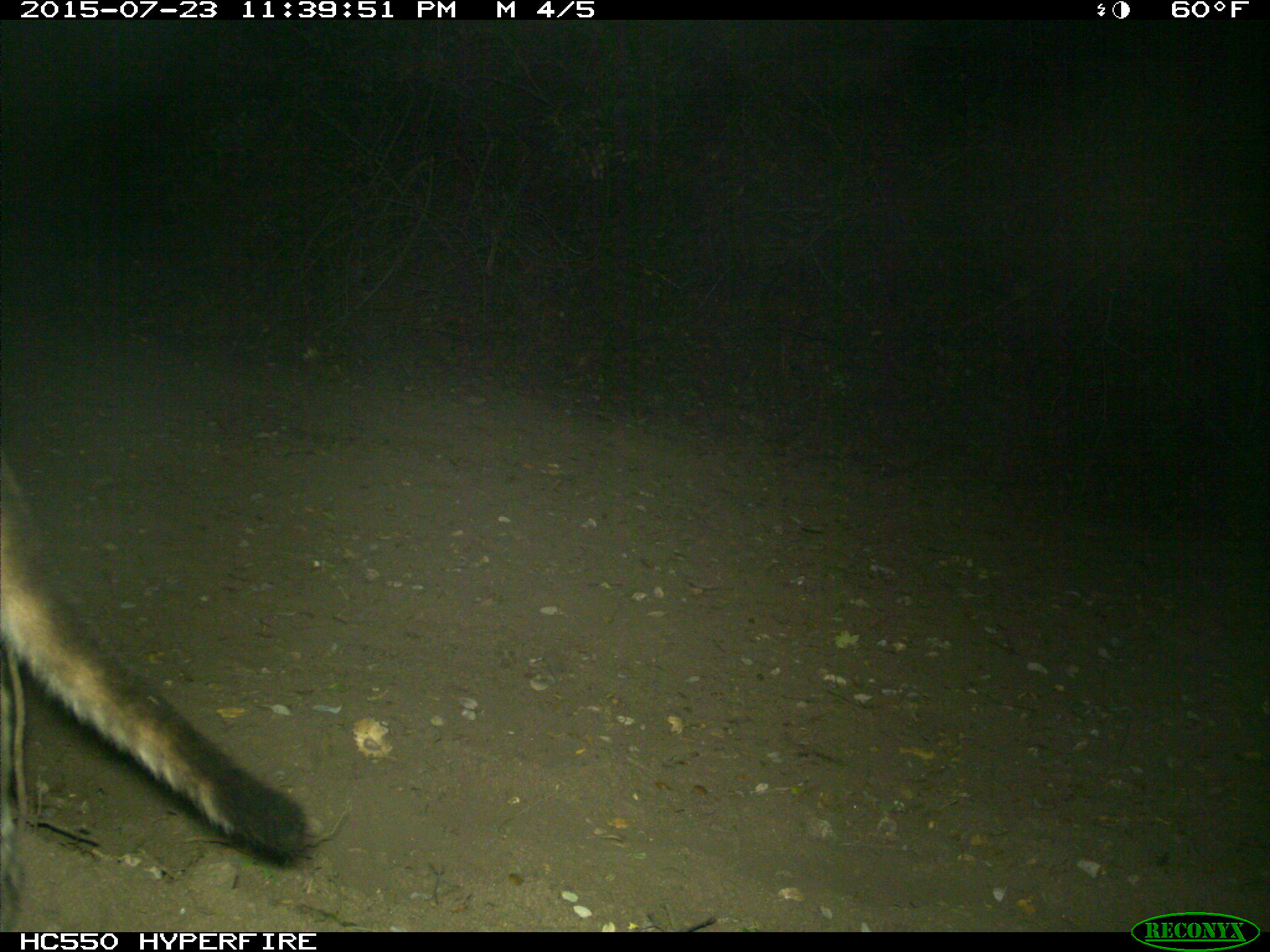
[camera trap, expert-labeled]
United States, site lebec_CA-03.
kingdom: Animalia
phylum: Chordata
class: Mammalia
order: Carnivora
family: Felidae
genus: Puma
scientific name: Puma concolor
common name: mountain lion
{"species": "Puma concolor (mountain lion)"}